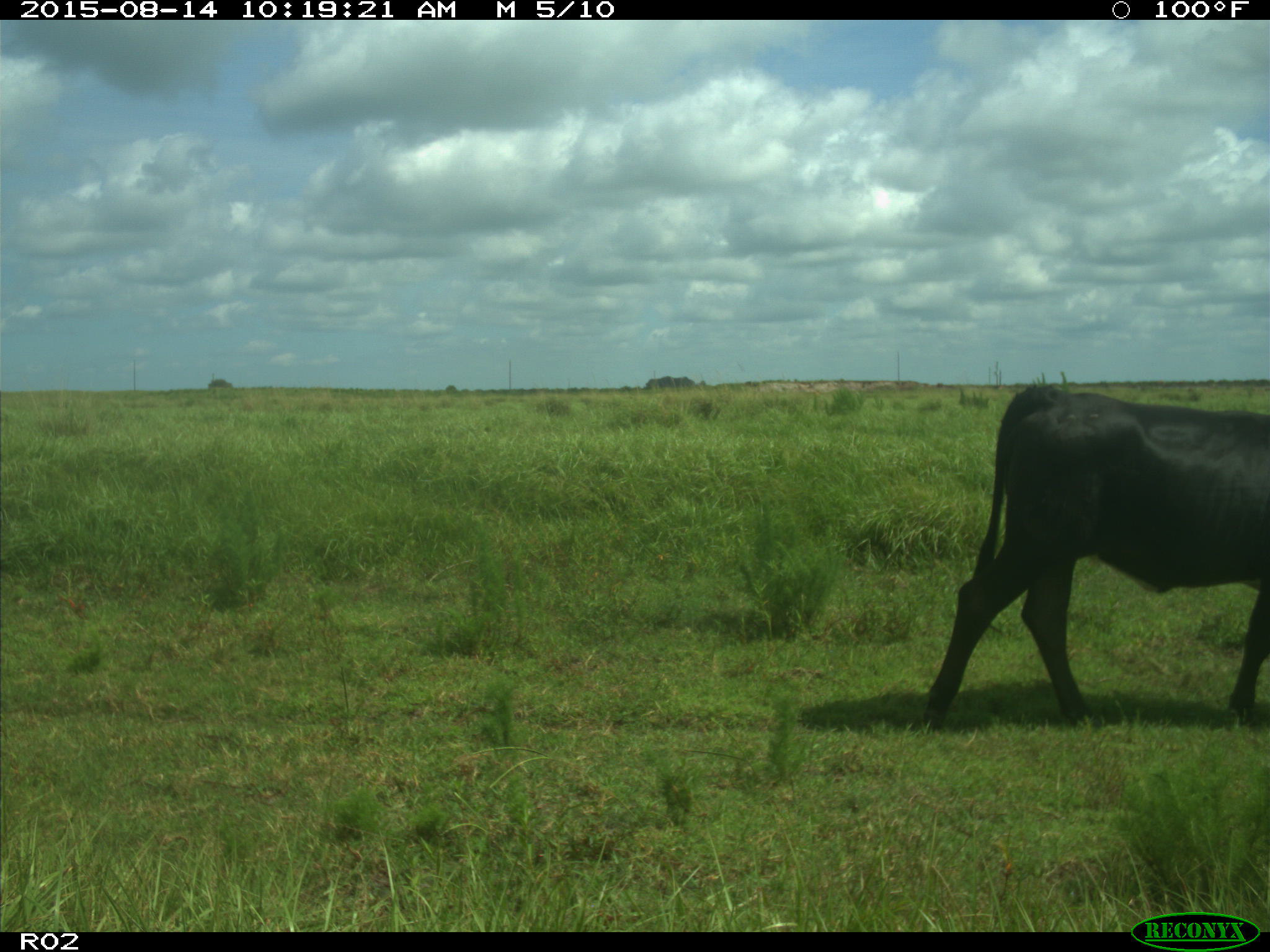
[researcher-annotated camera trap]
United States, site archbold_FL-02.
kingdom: Animalia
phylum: Chordata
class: Mammalia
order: Artiodactyla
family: Bovidae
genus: Bos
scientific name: Bos taurus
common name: domestic cow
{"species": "Bos taurus (domestic cow)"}